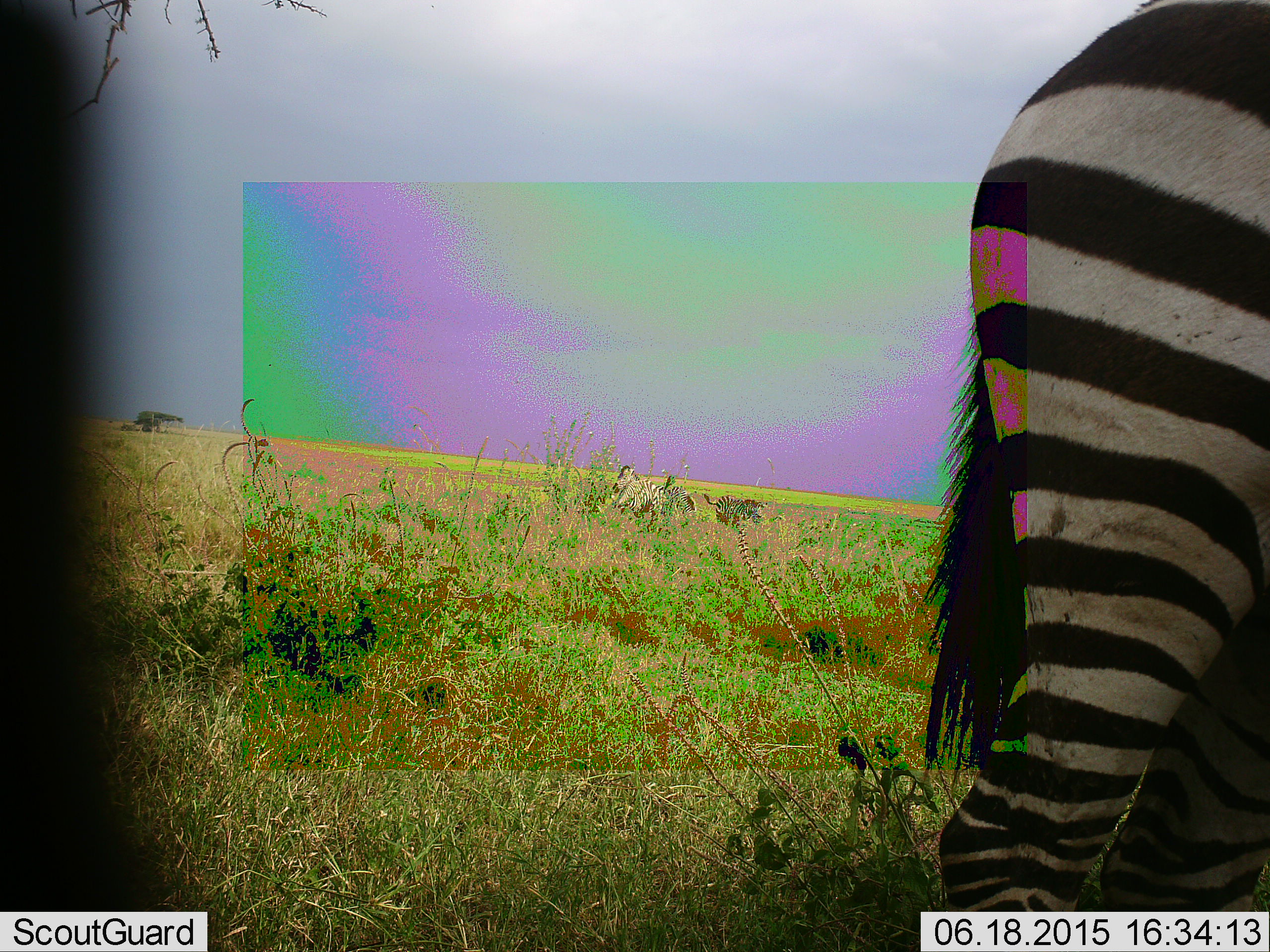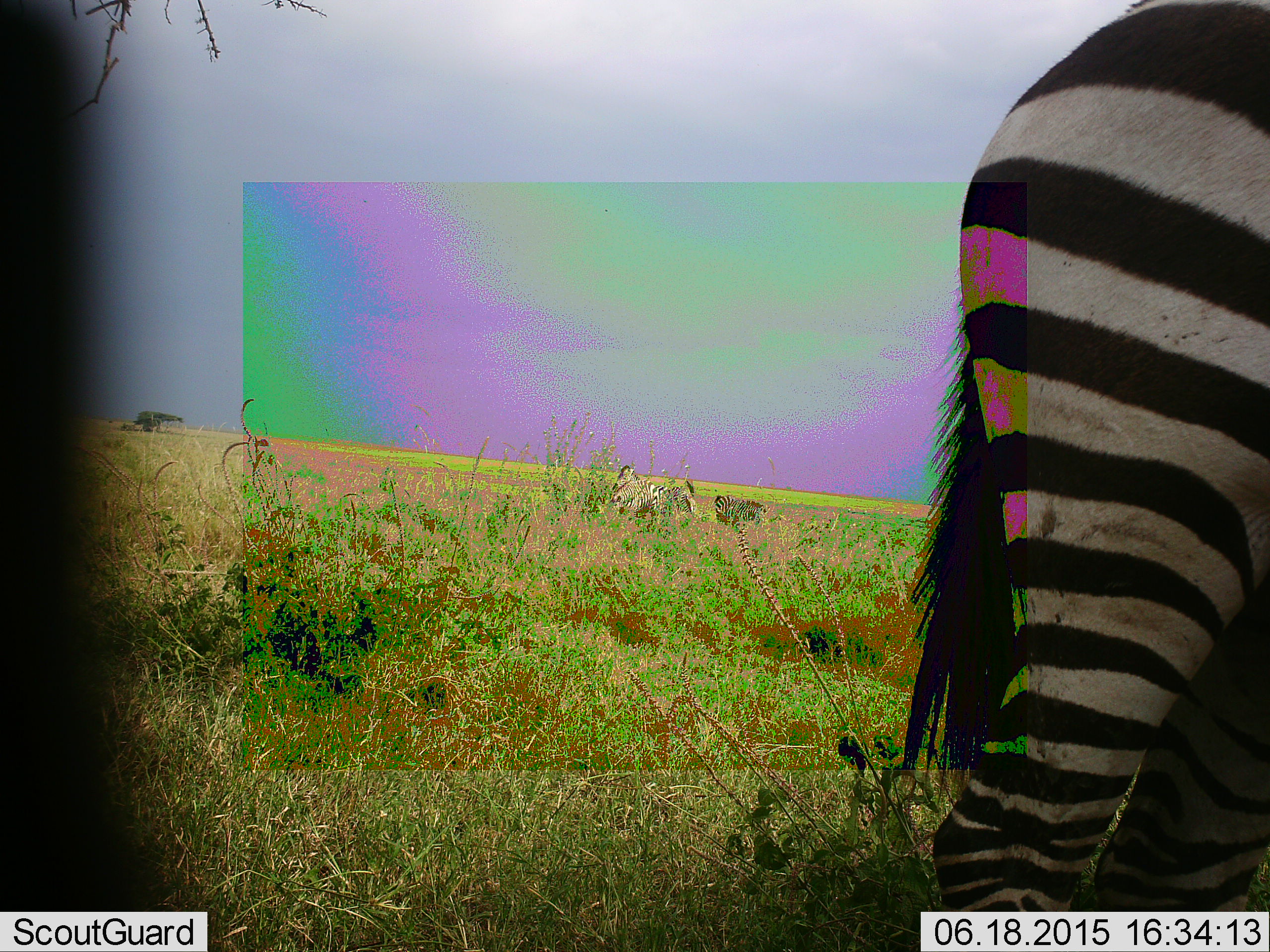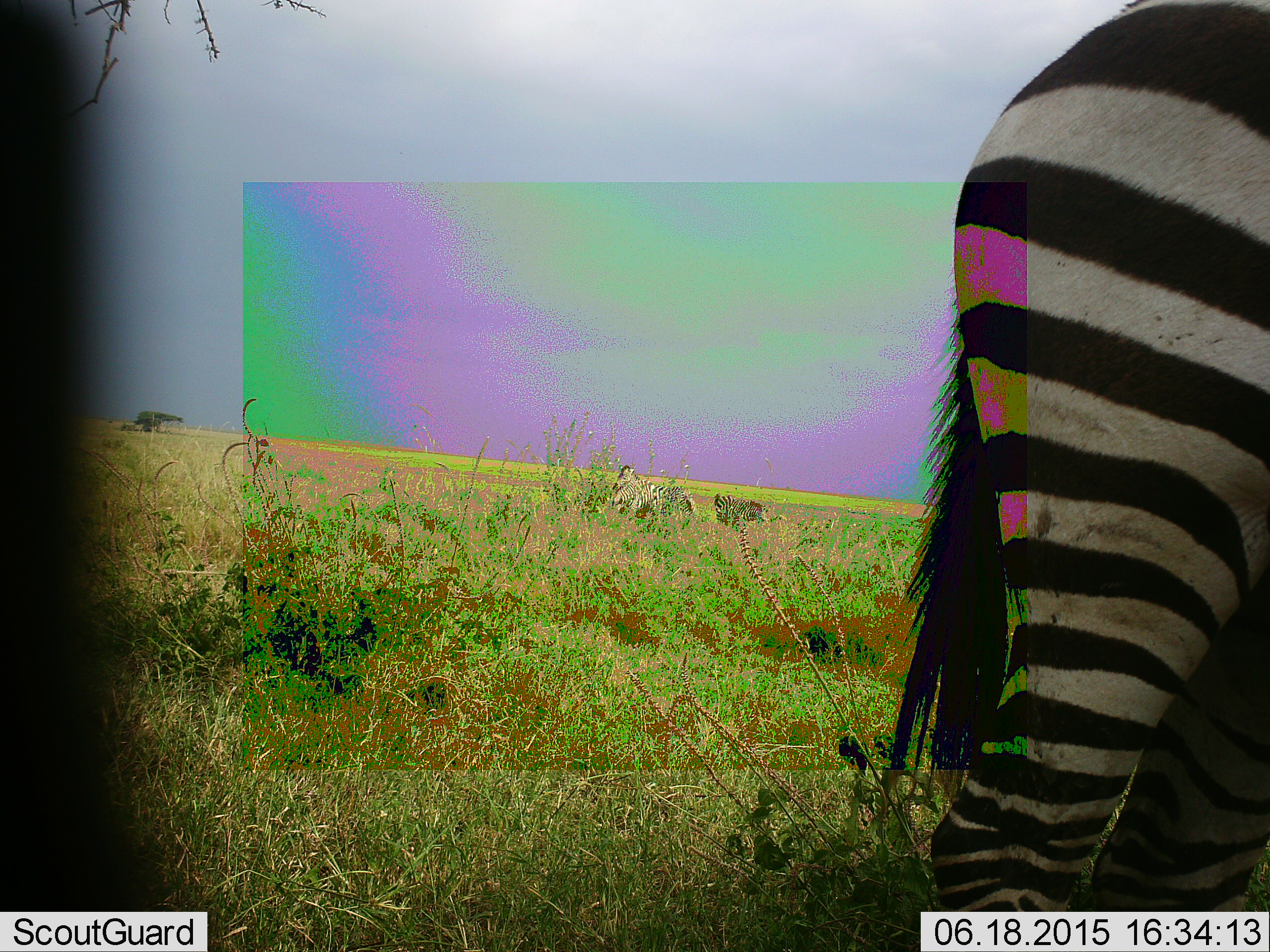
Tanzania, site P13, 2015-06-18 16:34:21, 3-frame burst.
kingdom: Animalia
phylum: Chordata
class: Mammalia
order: Perissodactyla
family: Equidae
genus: Equus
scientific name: Equus quagga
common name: plains zebra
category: zebra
Zebra (plains zebra) (Equus quagga), count 1. Behavior (volunteer vote fractions): standing 91%, resting 9%, moving 18%, interacting 0%. Young present (vote fraction): 0%. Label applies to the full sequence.